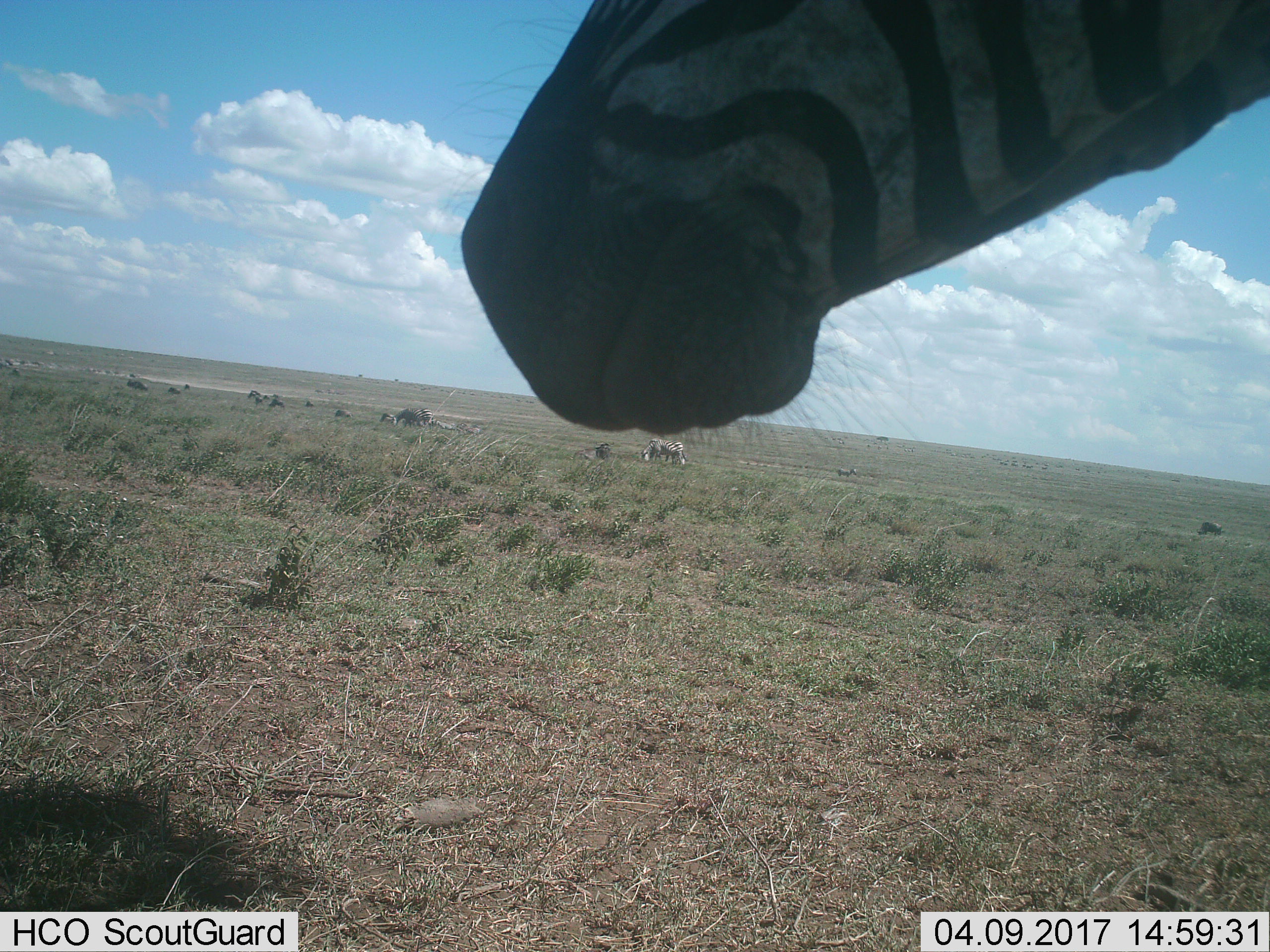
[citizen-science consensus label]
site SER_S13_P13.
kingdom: Animalia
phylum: Chordata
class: Mammalia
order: Perissodactyla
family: Equidae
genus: Equus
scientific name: Equus quagga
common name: plains zebra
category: zebraplains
Zebraplains (plains zebra) (Equus quagga), count 5. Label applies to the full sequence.